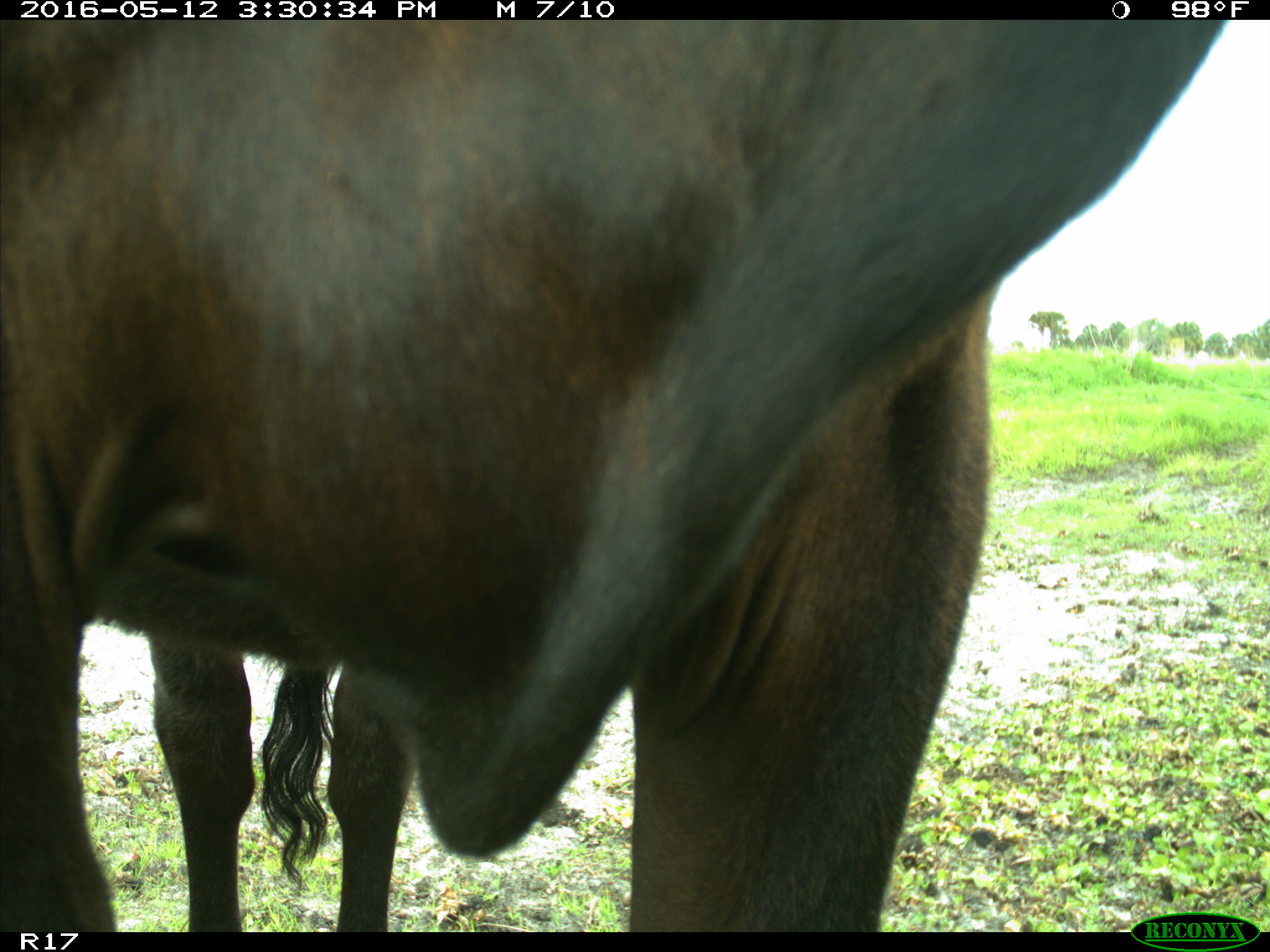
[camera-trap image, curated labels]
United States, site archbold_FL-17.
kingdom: Animalia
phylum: Chordata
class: Mammalia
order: Artiodactyla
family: Bovidae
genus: Bos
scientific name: Bos taurus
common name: domestic cow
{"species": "Bos taurus (domestic cow)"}